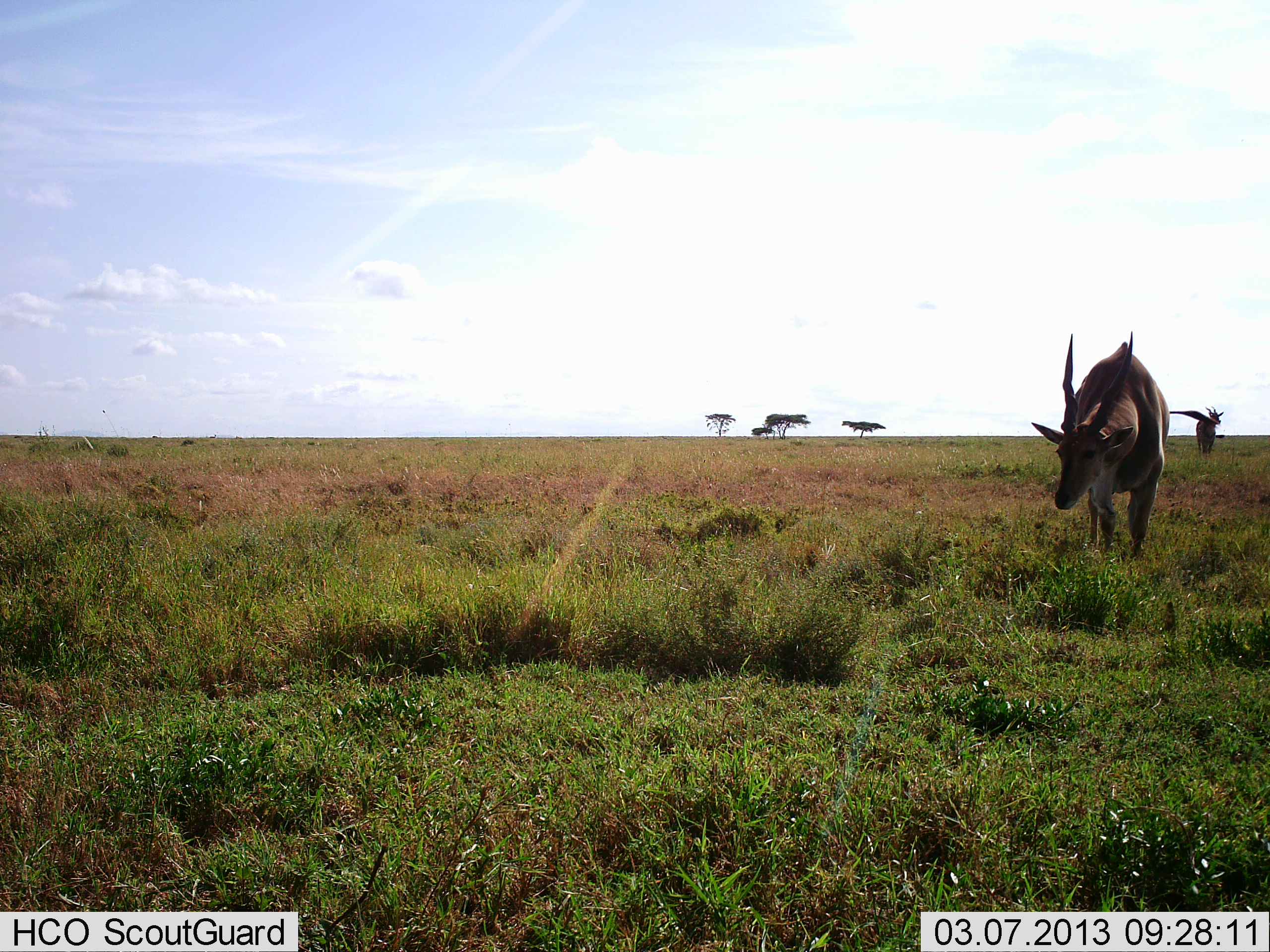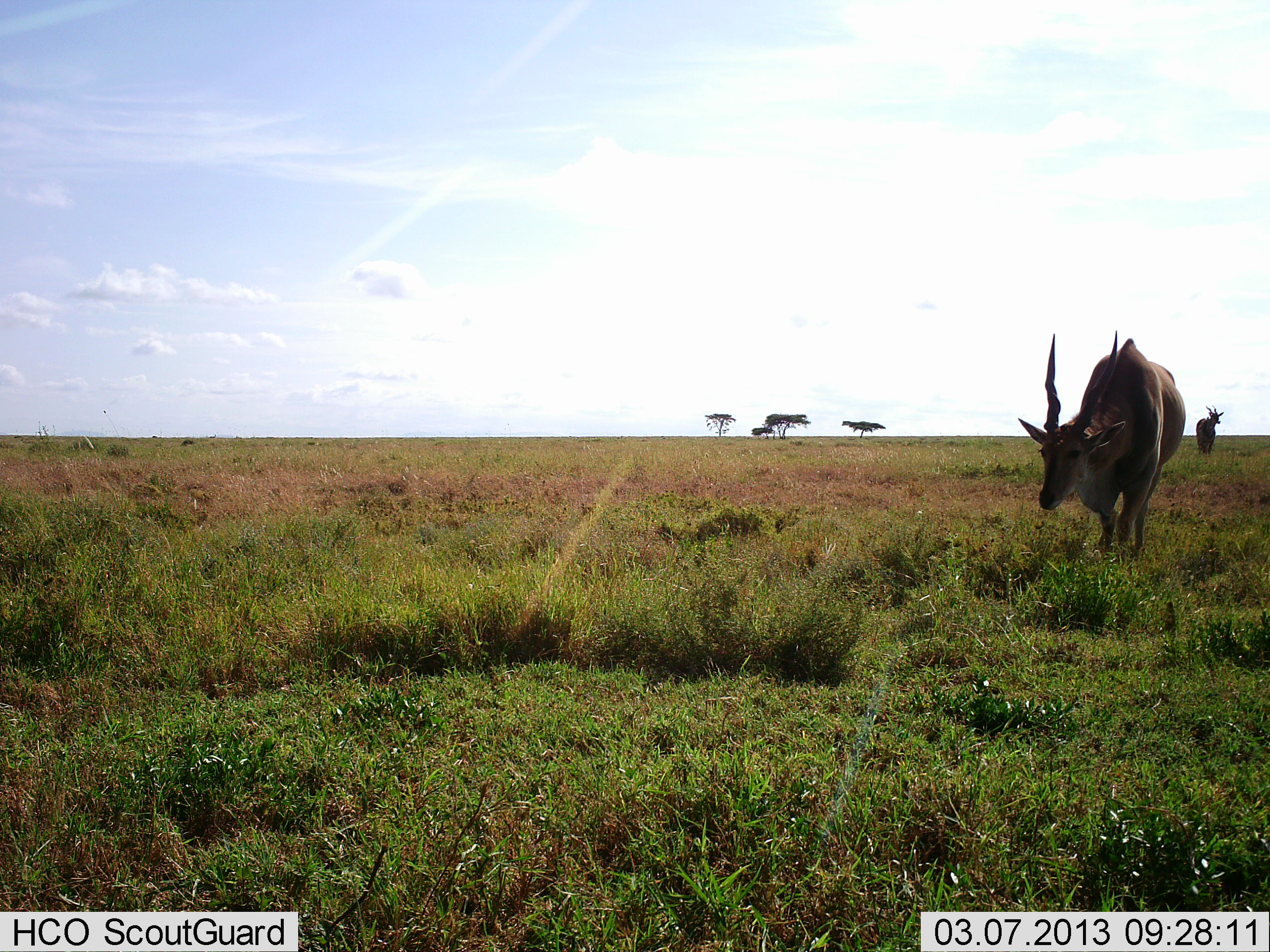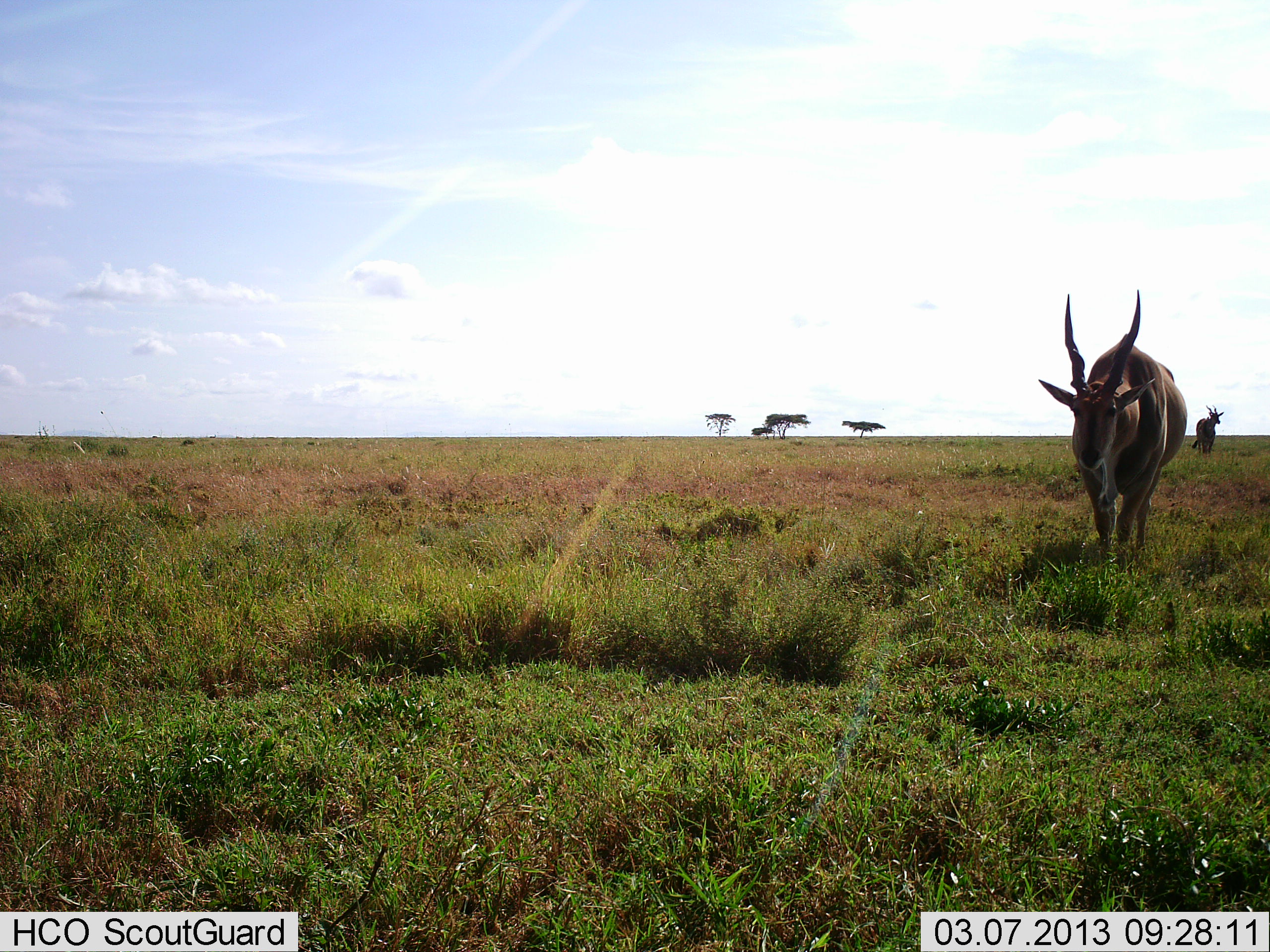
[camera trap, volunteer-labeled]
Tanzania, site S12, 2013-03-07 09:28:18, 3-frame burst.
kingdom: Animalia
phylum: Chordata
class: Mammalia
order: Artiodactyla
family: Bovidae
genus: Tragelaphus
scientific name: Tragelaphus oryx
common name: eland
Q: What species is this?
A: Eland (Tragelaphus oryx).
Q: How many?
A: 2.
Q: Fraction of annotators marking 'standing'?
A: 79%.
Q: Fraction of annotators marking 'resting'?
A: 0%.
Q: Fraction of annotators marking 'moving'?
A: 21%.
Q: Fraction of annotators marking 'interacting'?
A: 0%.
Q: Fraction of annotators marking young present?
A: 0%.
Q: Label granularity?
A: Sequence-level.